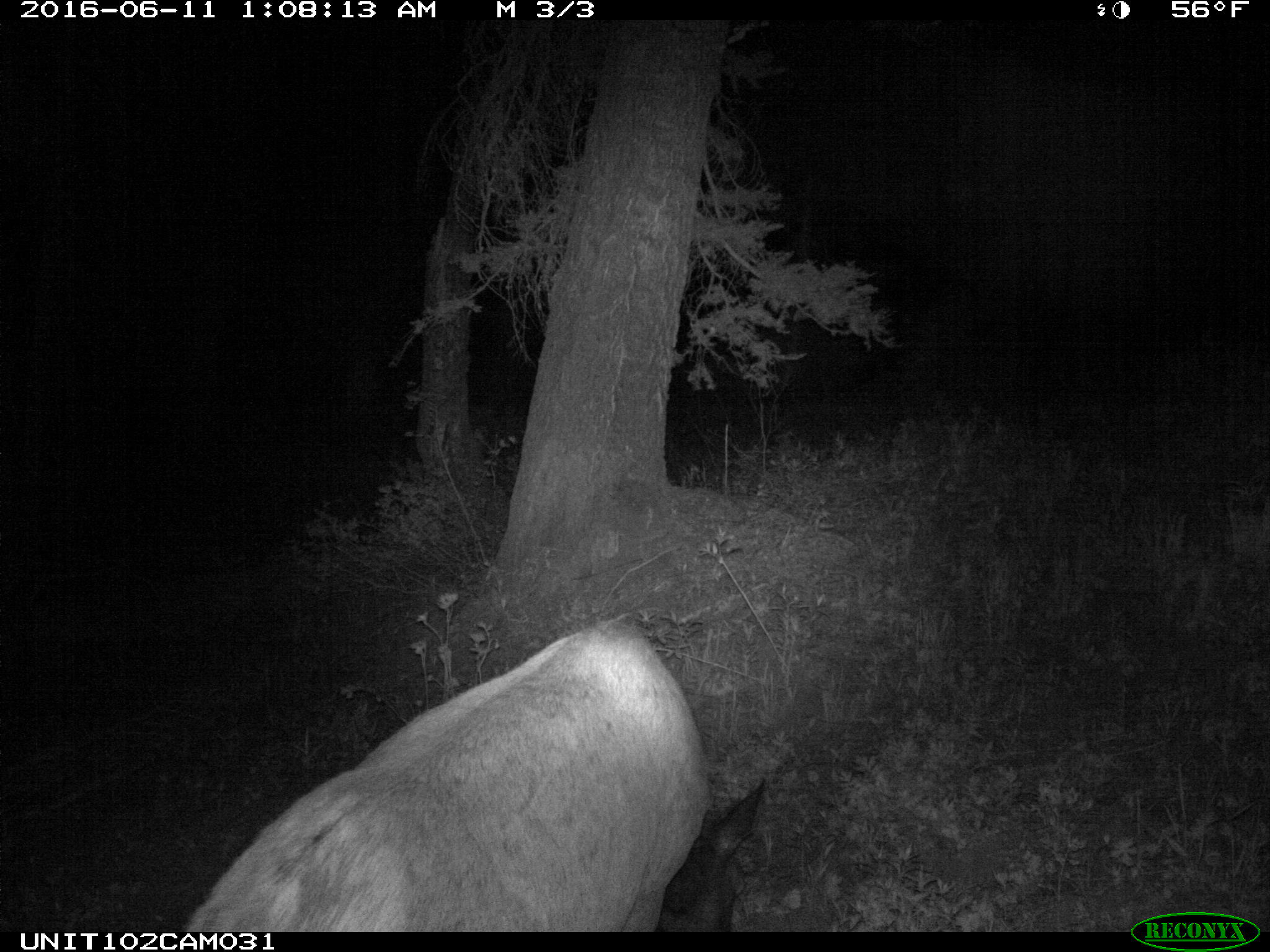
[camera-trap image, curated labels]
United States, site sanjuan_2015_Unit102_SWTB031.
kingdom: Animalia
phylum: Chordata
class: Mammalia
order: Artiodactyla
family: Cervidae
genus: Cervus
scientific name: Cervus elaphus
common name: red deer